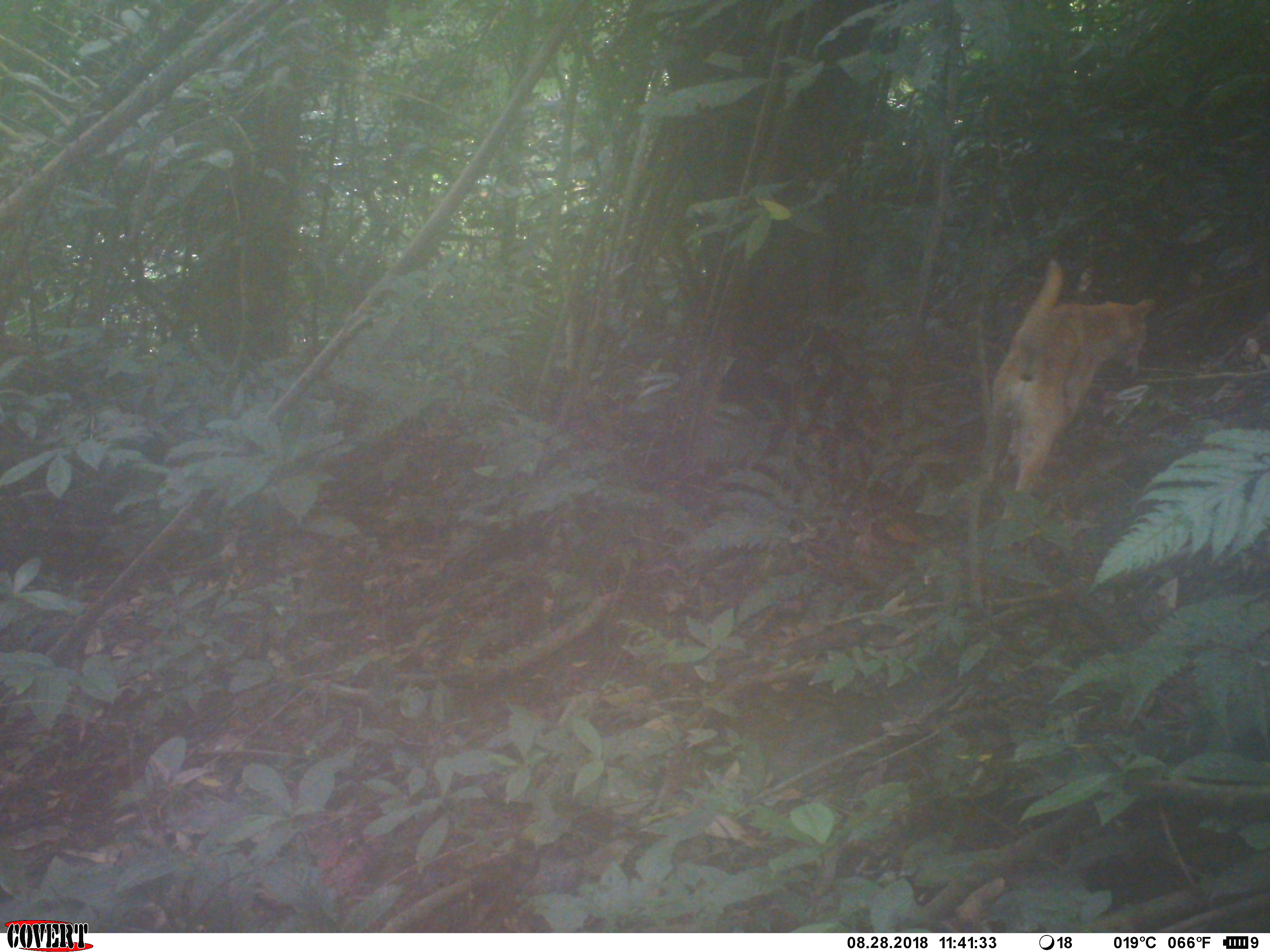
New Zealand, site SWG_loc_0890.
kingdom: Animalia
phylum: Chordata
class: Mammalia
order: Carnivora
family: Canidae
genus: Canis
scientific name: Canis familiaris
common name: domestic dog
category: dog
Dog (domestic dog) (Canis familiaris).